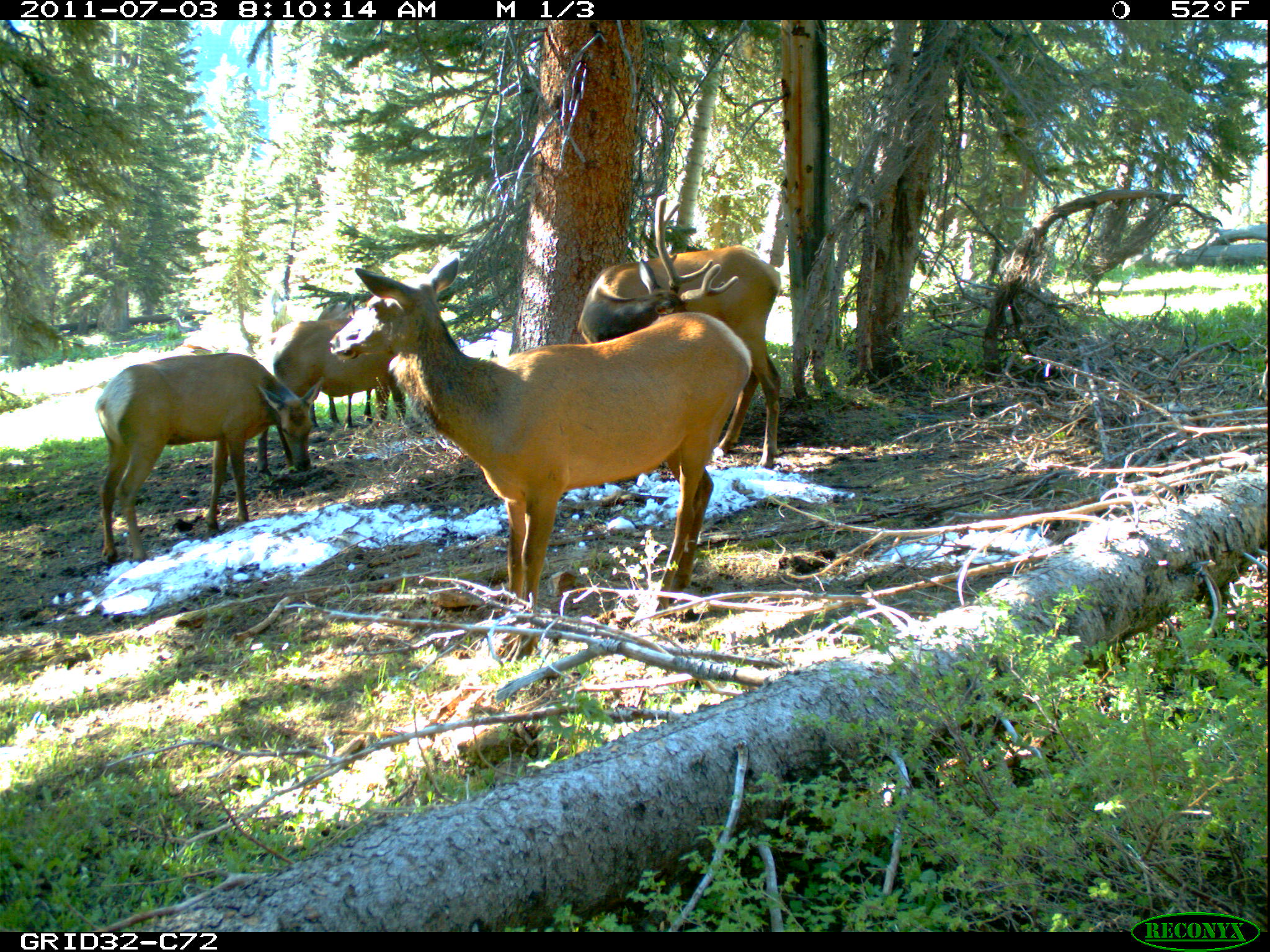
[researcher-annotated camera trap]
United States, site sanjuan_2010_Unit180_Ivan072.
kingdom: Animalia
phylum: Chordata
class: Mammalia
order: Artiodactyla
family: Cervidae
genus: Cervus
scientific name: Cervus elaphus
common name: red deer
Cervus elaphus (red deer).